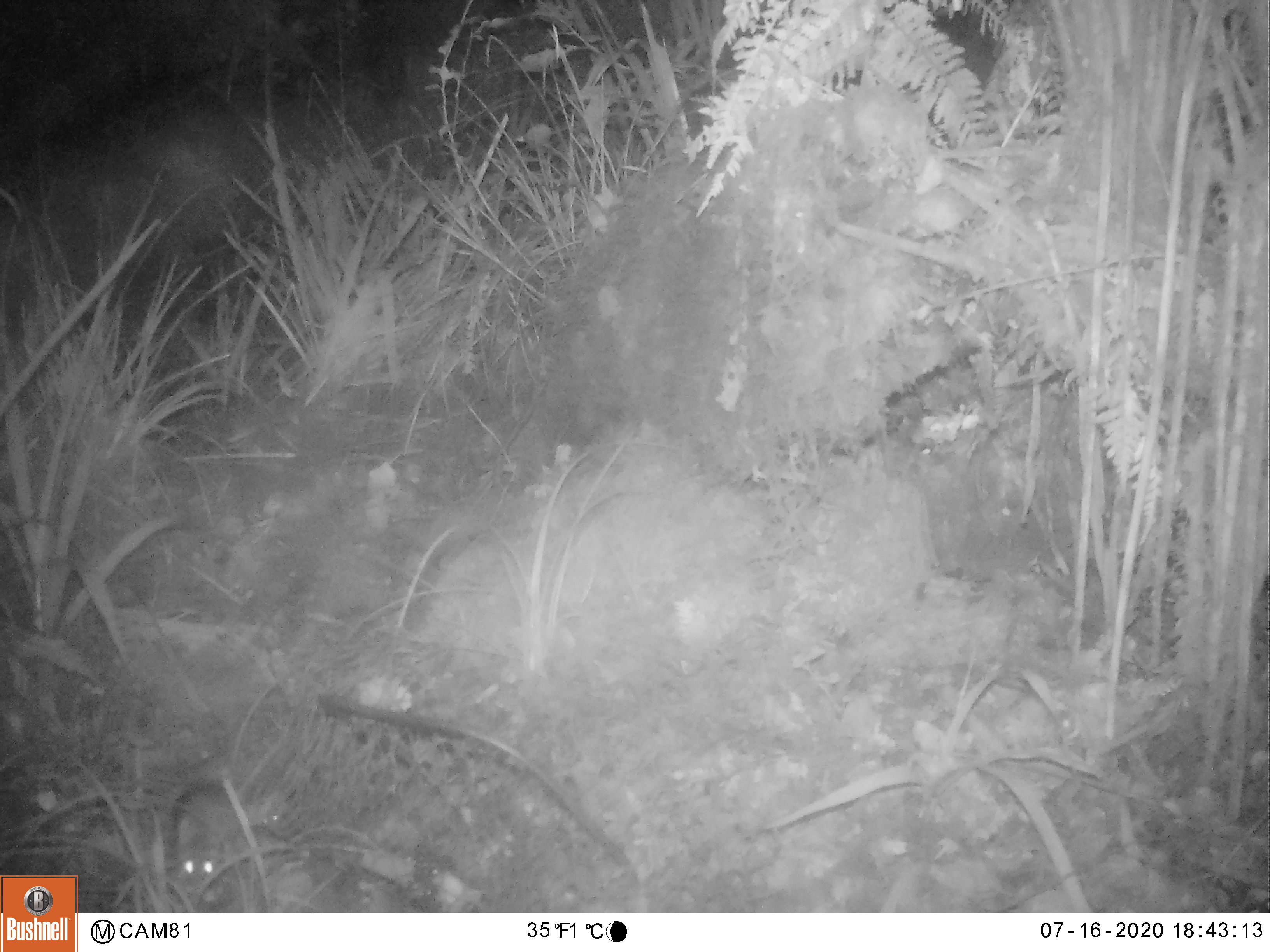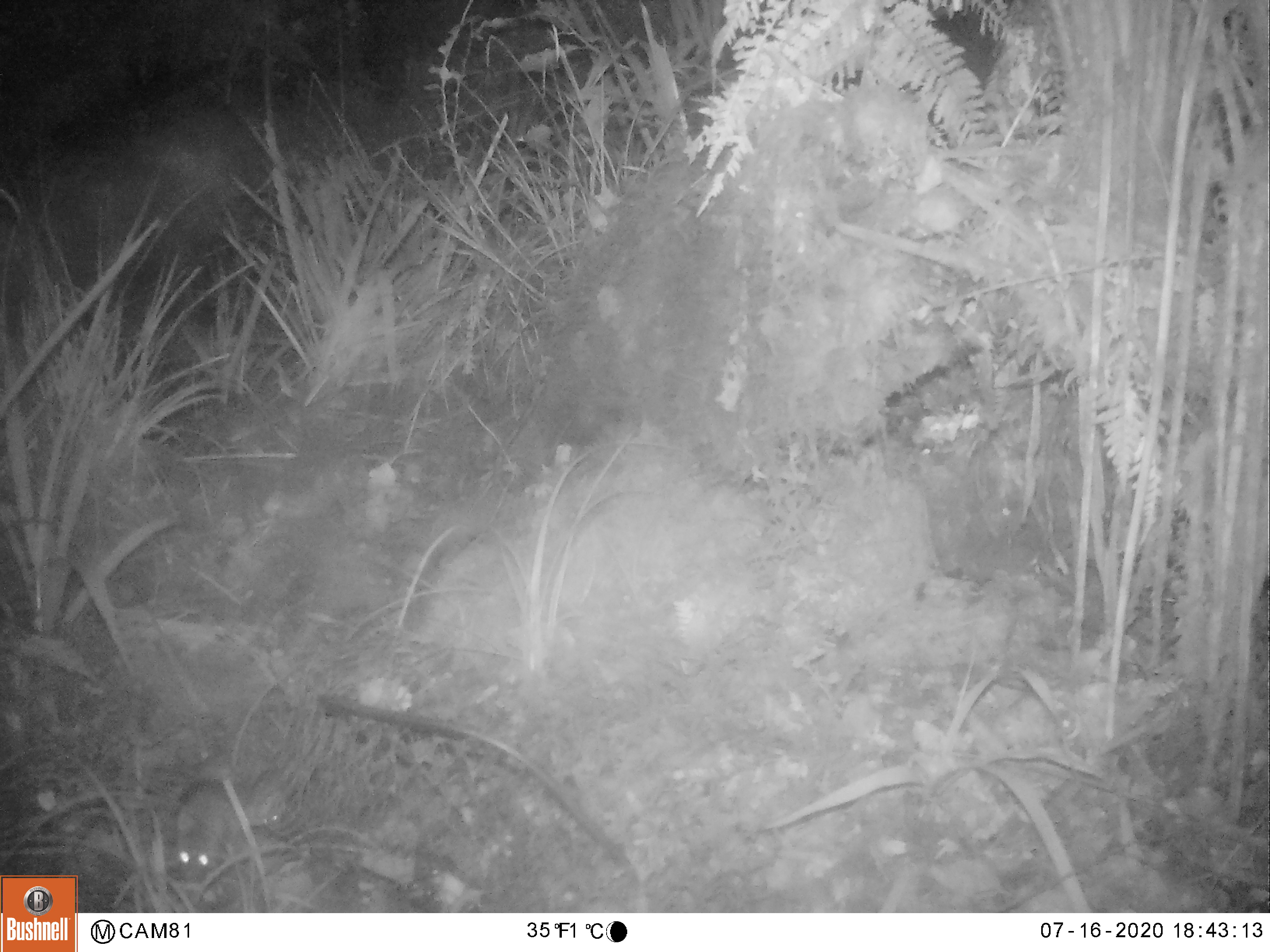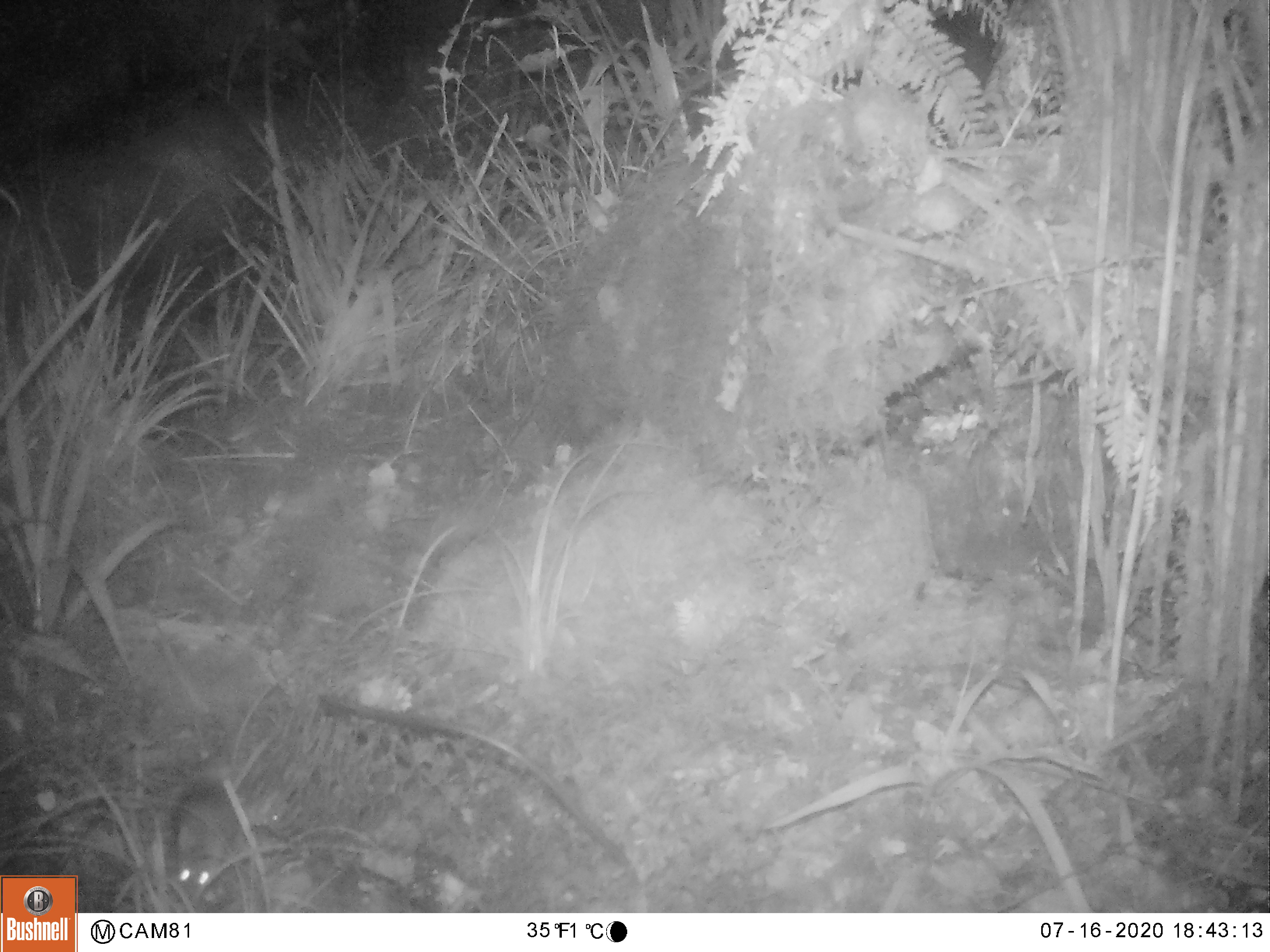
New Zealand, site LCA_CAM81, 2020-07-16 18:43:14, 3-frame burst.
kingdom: Animalia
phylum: Chordata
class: Mammalia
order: Rodentia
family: Muridae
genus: Mus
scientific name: Mus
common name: mouse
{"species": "mouse (Mus)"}